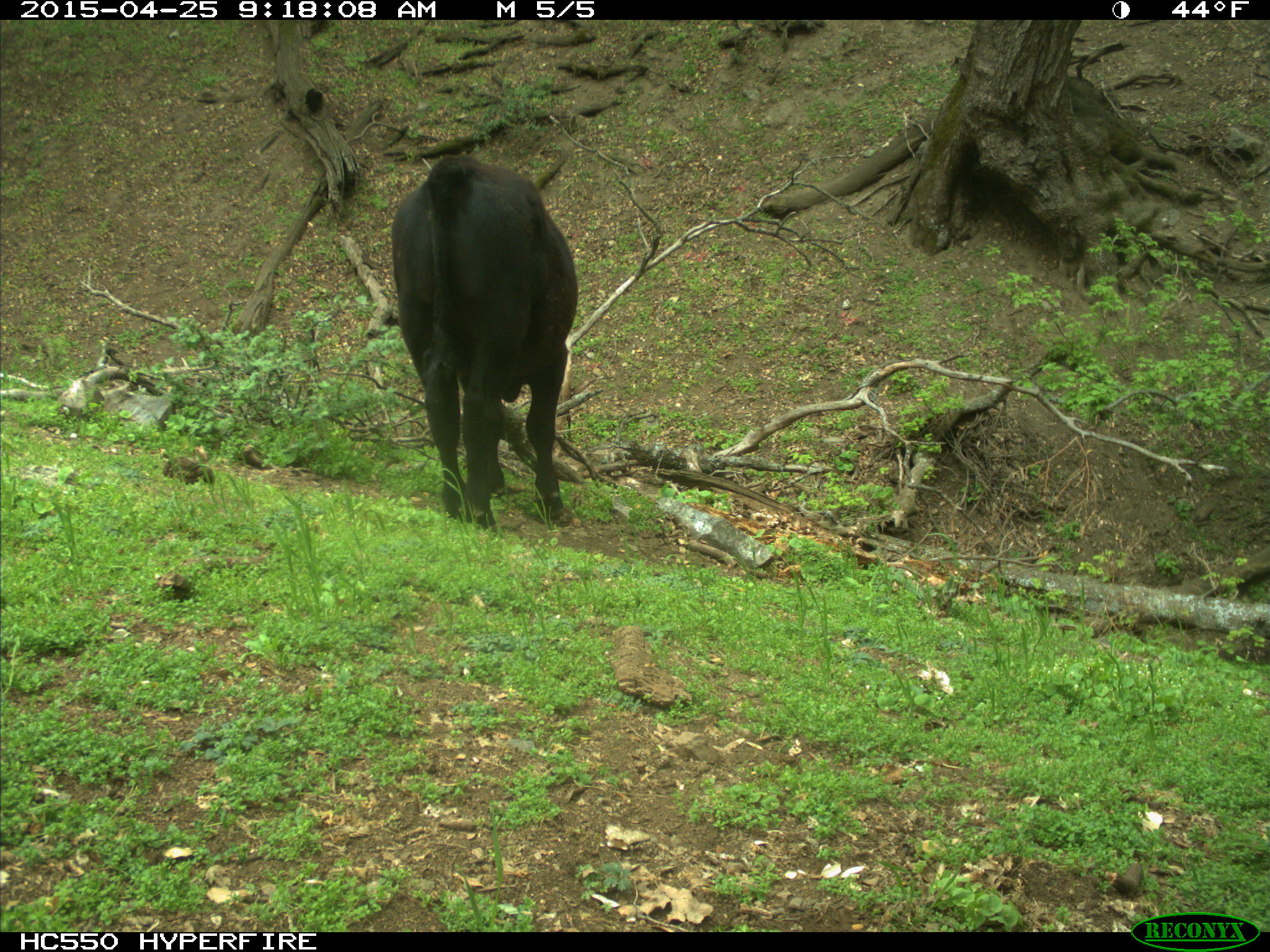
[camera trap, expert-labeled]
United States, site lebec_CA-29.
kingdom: Animalia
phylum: Chordata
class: Mammalia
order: Artiodactyla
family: Bovidae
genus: Bos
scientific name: Bos taurus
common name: domestic cow